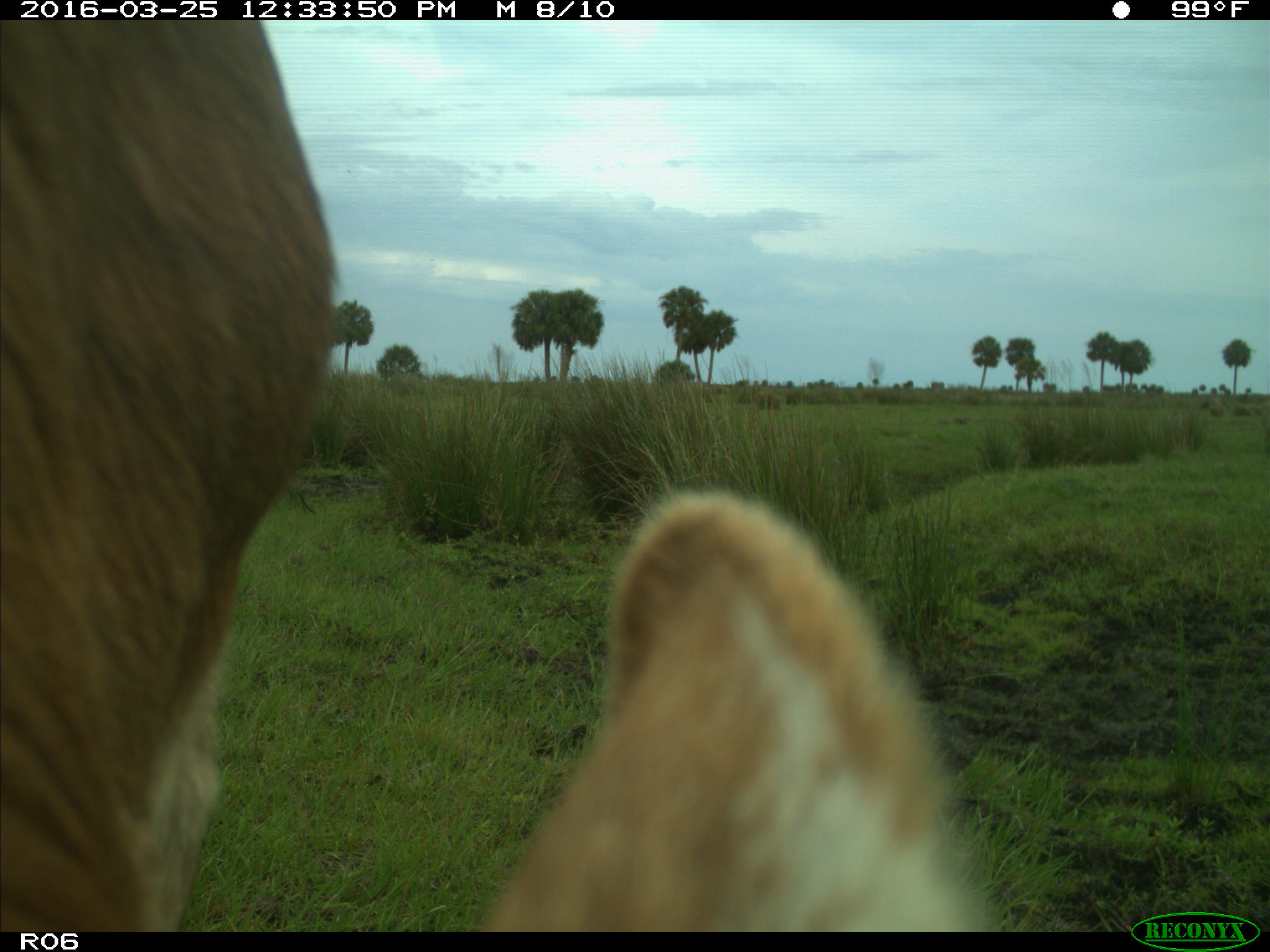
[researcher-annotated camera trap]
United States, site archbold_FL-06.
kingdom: Animalia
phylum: Chordata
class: Mammalia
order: Artiodactyla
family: Bovidae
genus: Bos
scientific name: Bos taurus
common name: domestic cow